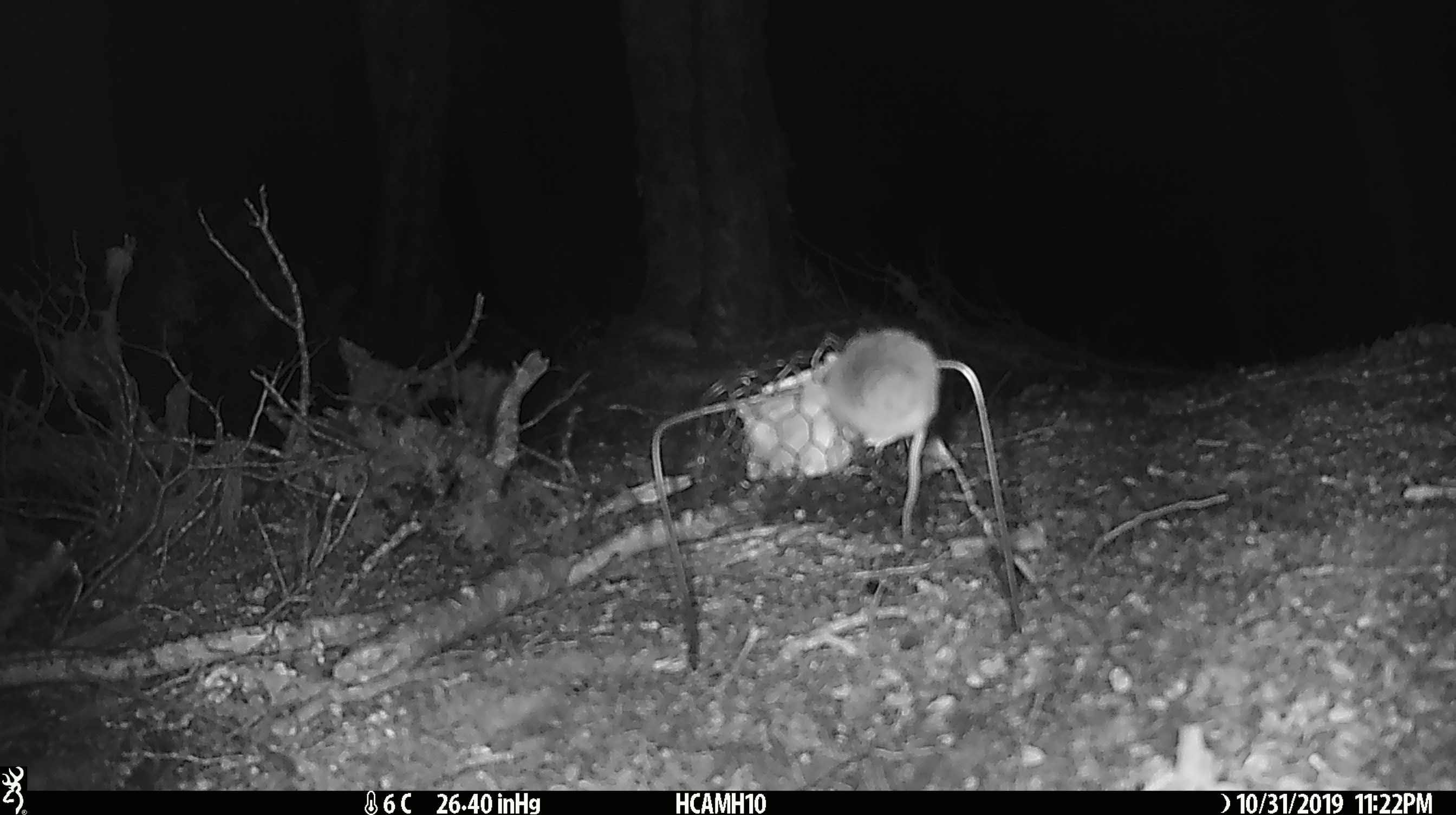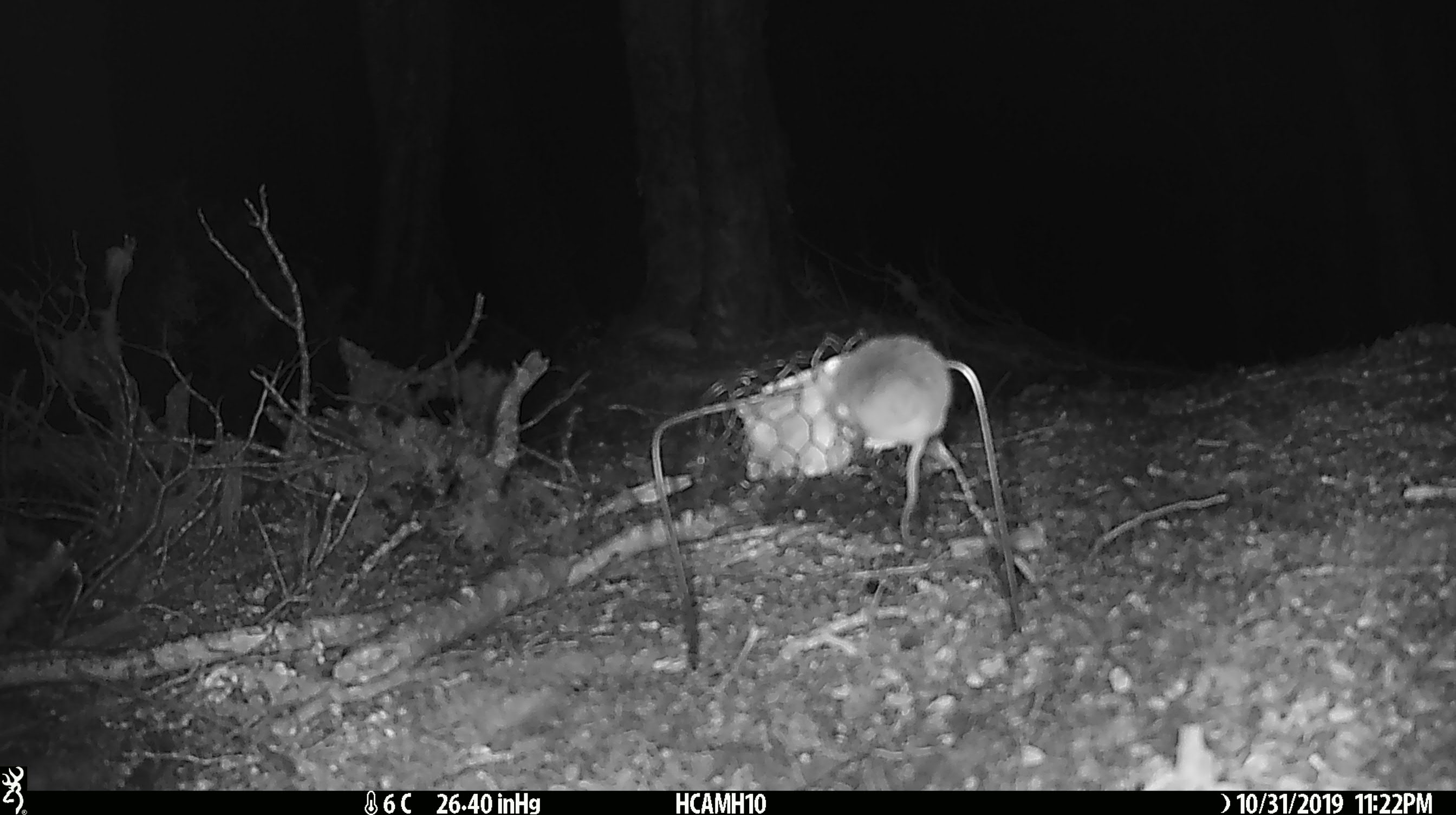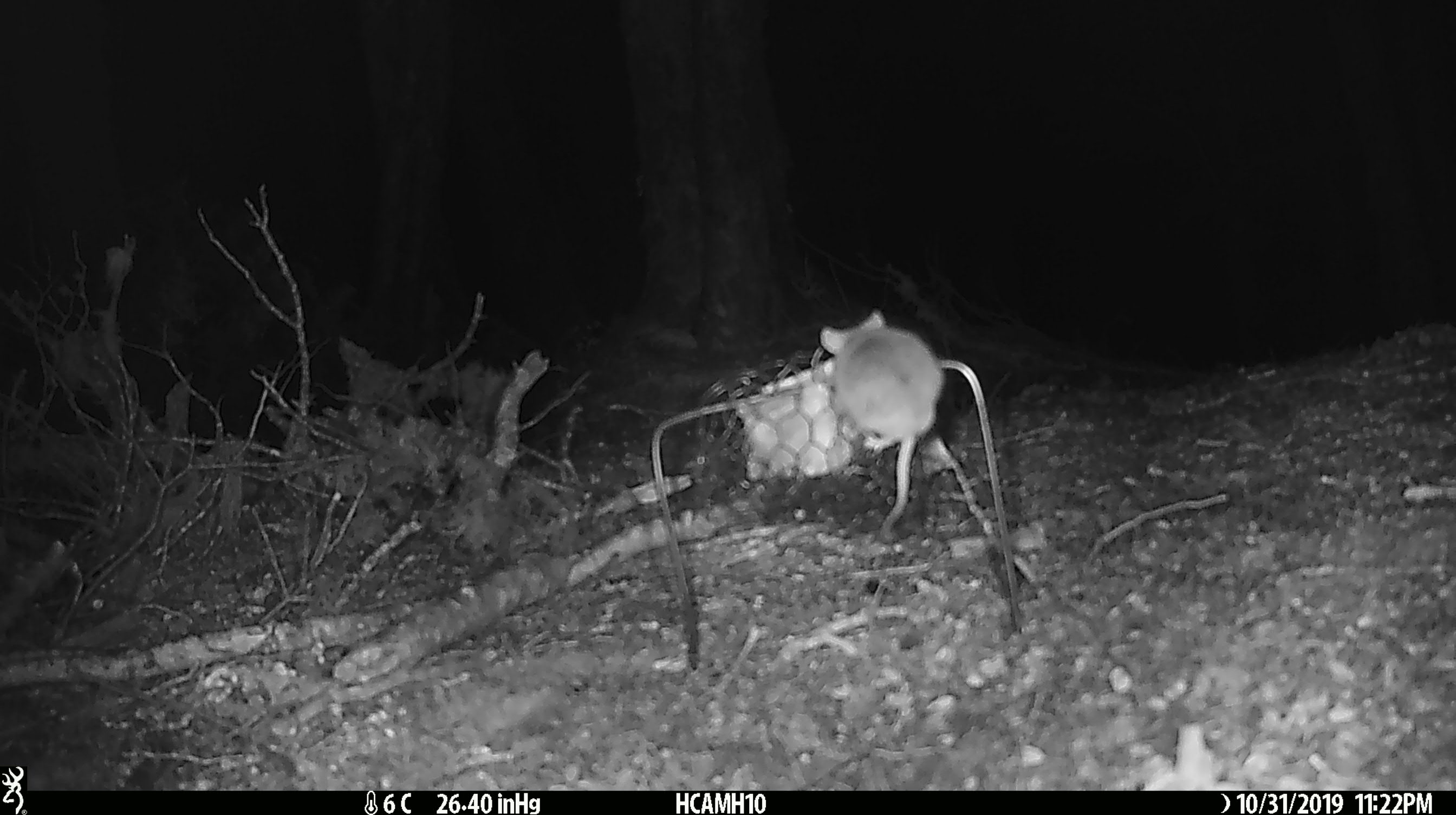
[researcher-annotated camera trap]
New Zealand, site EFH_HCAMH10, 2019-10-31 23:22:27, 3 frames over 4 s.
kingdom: Animalia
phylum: Chordata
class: Mammalia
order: Rodentia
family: Muridae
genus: Mus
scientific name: Mus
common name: mouse